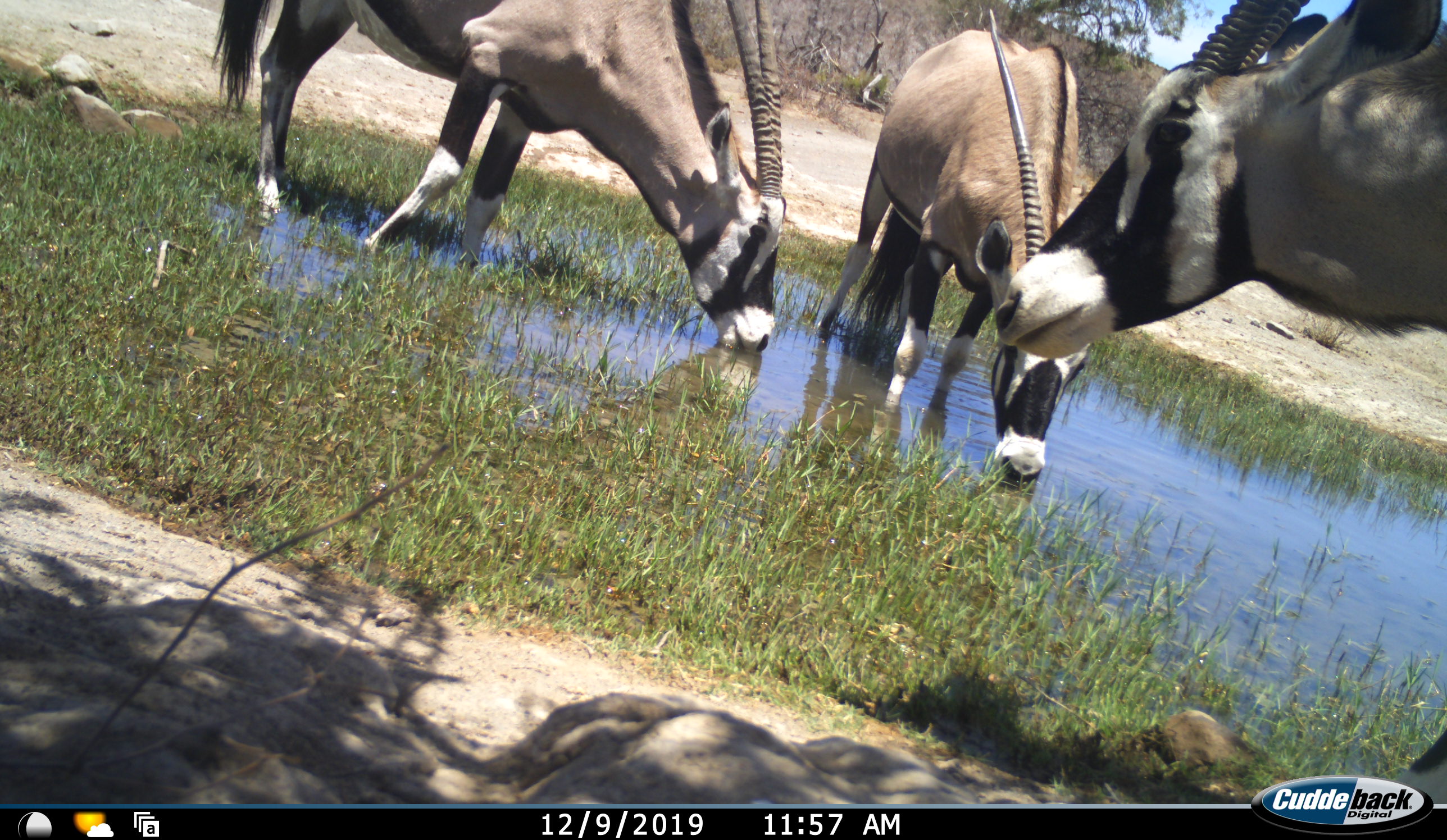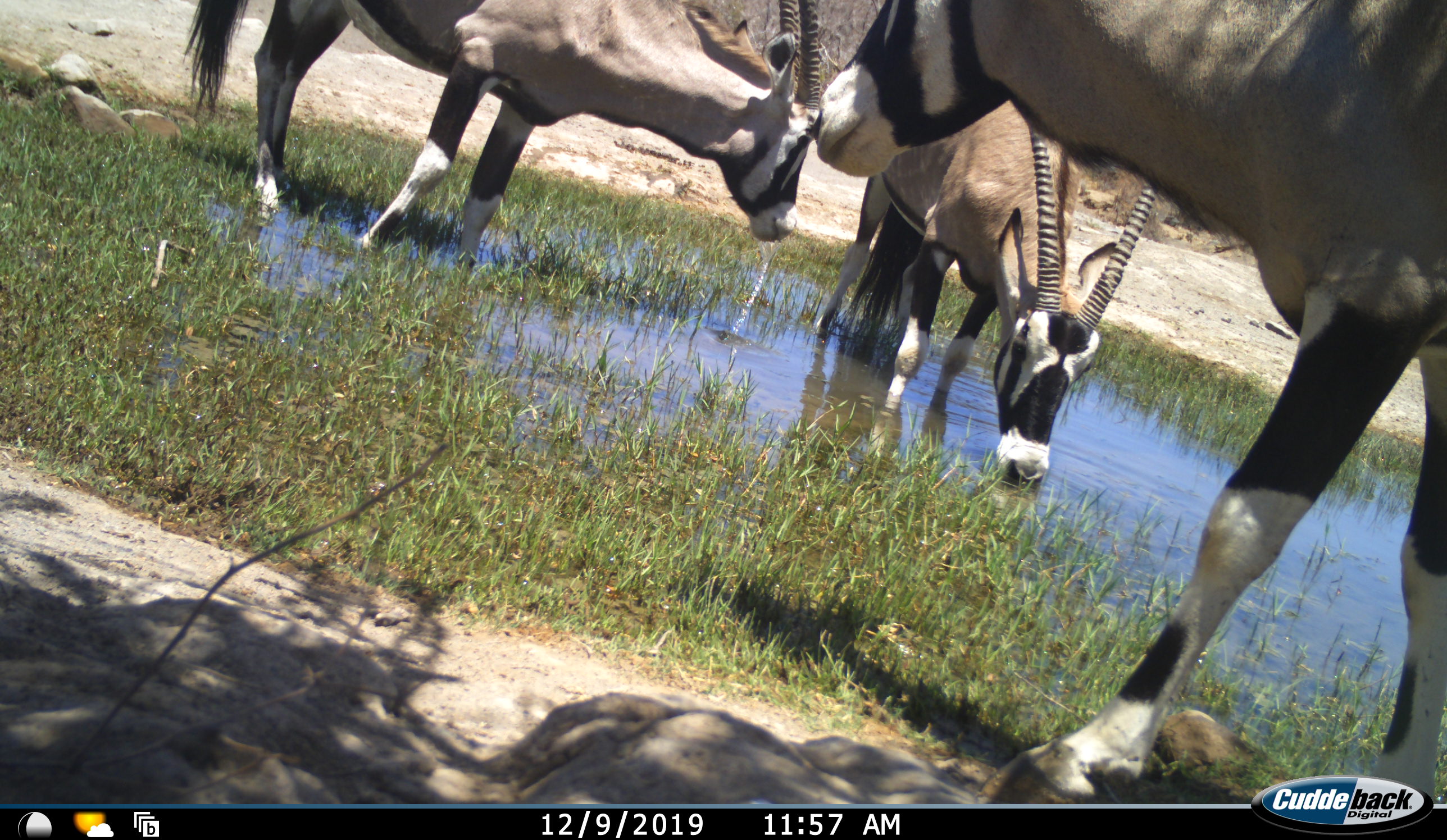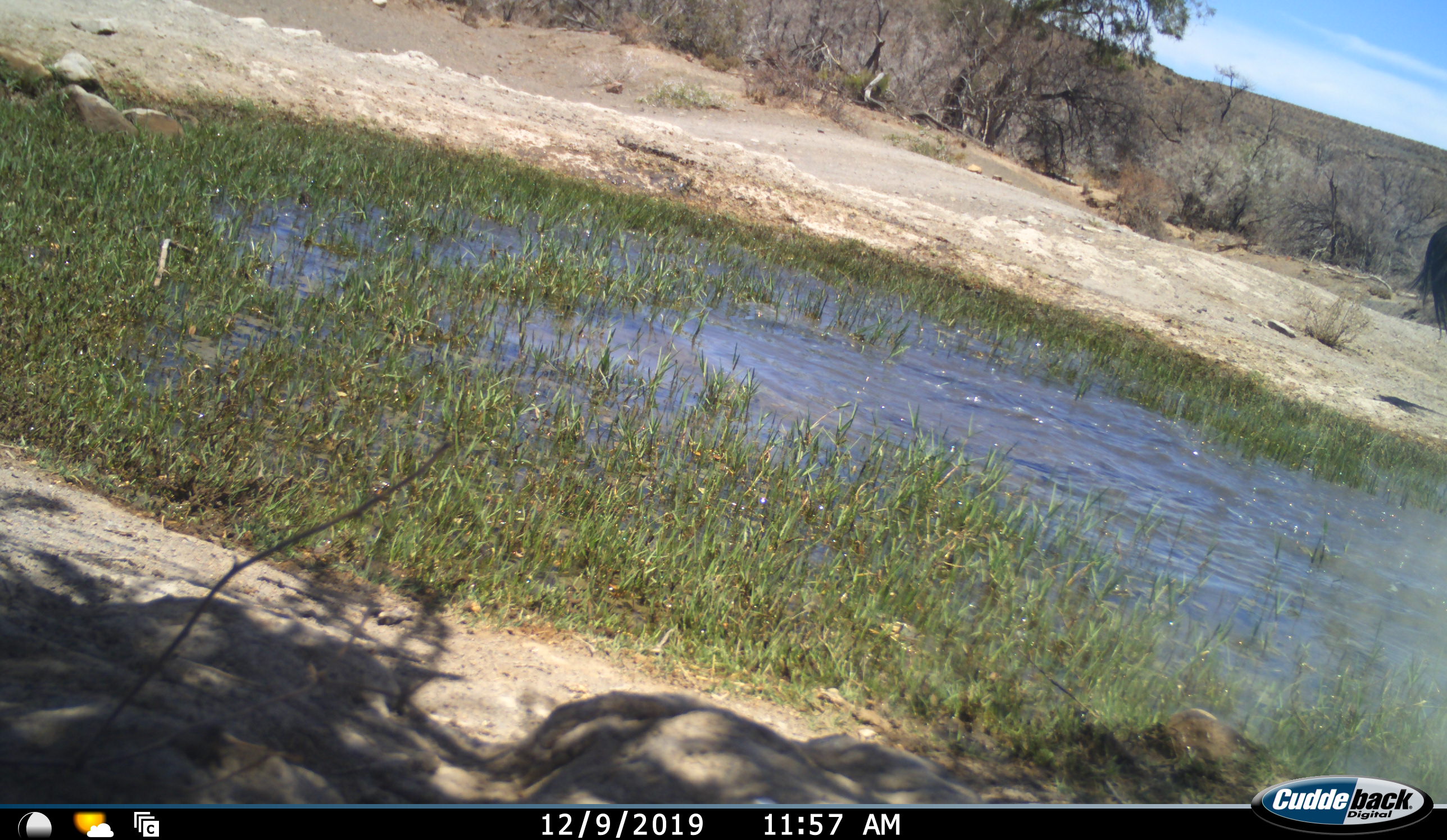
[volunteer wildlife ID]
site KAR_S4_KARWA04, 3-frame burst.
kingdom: Animalia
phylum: Chordata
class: Mammalia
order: Artiodactyla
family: Bovidae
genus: Oryx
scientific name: Oryx gazella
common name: gemsbok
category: oryx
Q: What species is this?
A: Oryx (gemsbok) (Oryx gazella).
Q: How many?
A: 3.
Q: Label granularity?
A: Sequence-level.